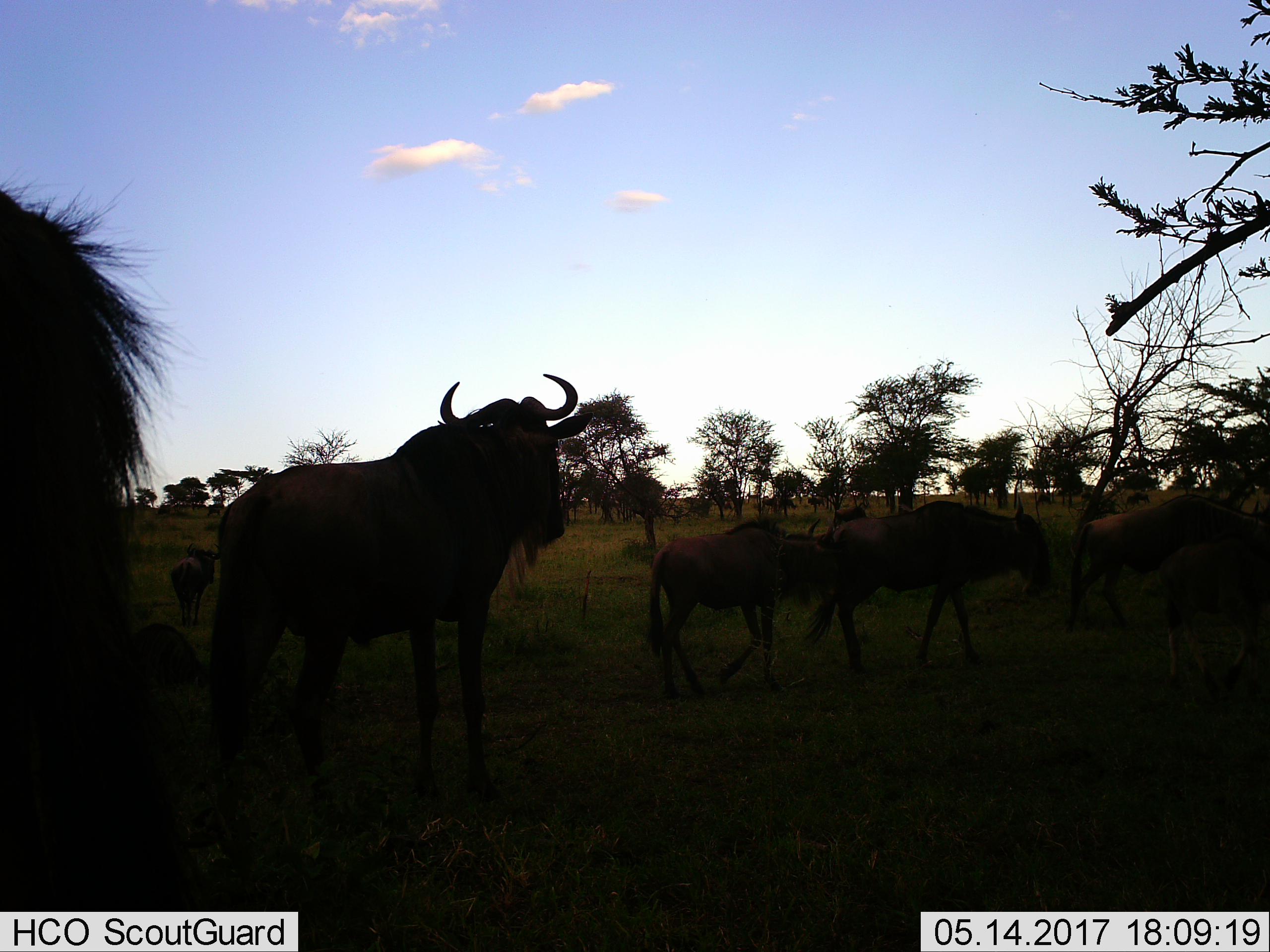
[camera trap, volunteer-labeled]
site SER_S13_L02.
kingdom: Animalia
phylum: Chordata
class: Mammalia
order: Artiodactyla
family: Bovidae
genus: Connochaetes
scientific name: Connochaetes taurinus taurinus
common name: blue wildebeest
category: wildebeestblue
Wildebeestblue (blue wildebeest) (Connochaetes taurinus taurinus), count 7. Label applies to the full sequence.